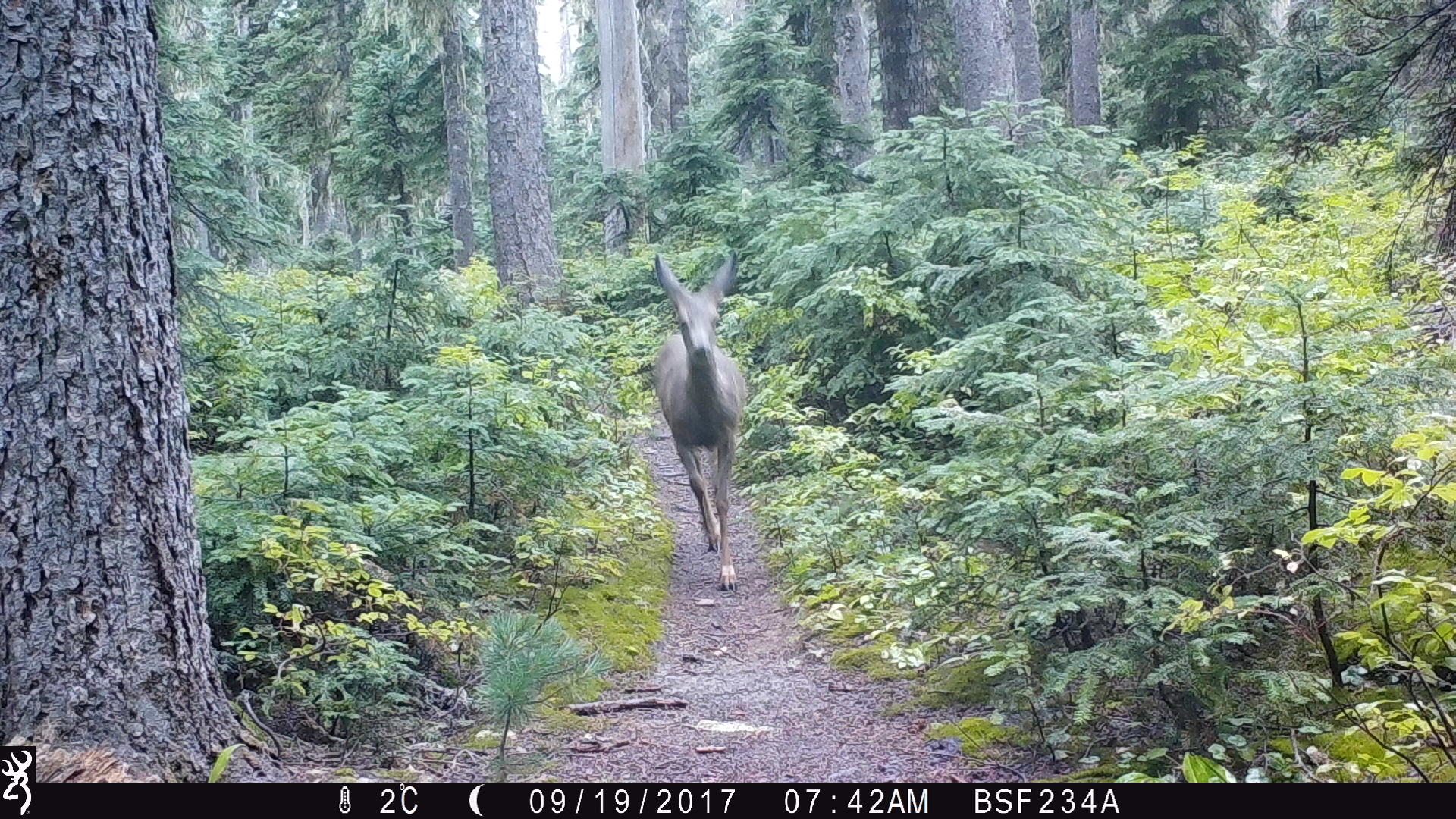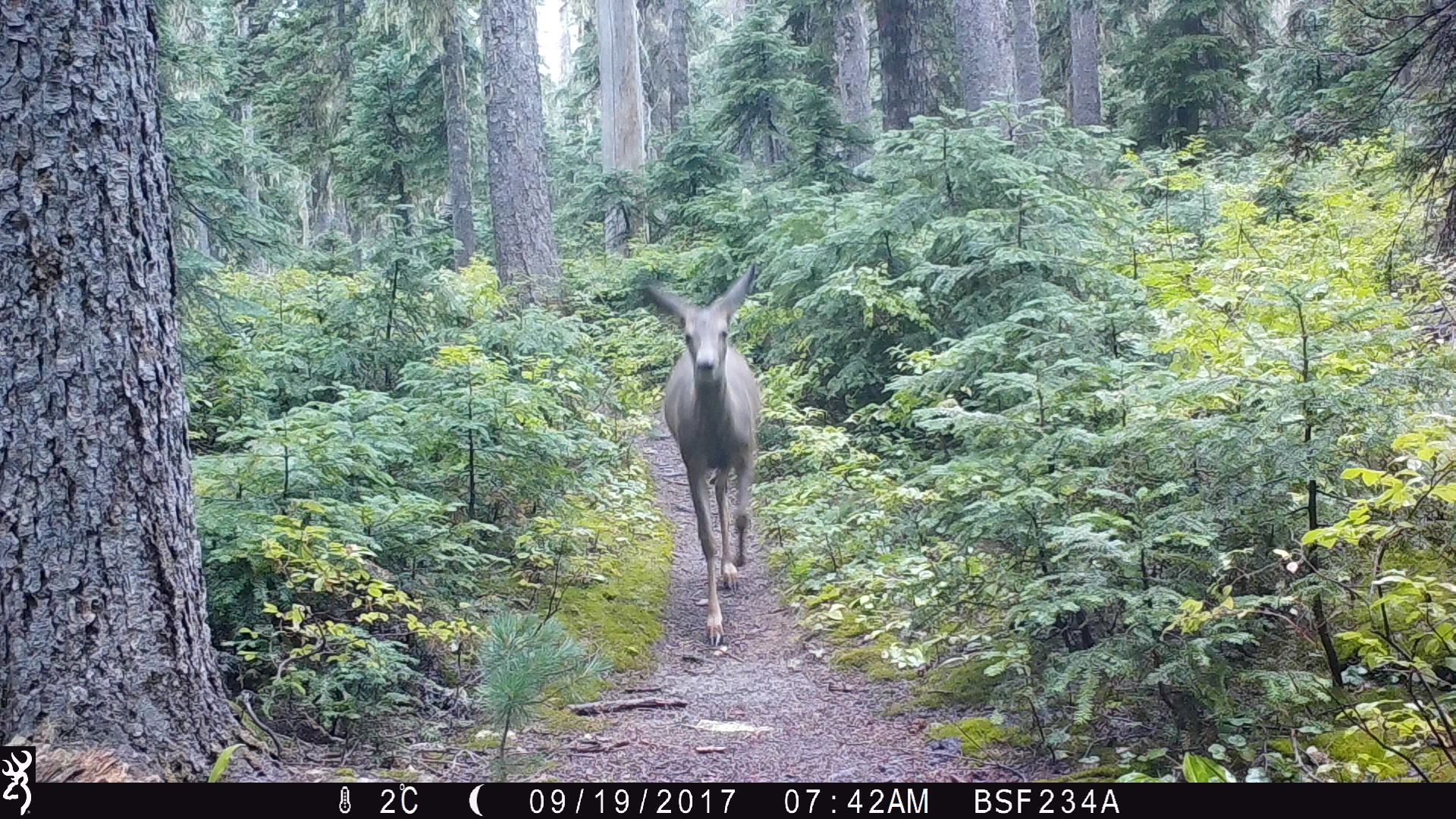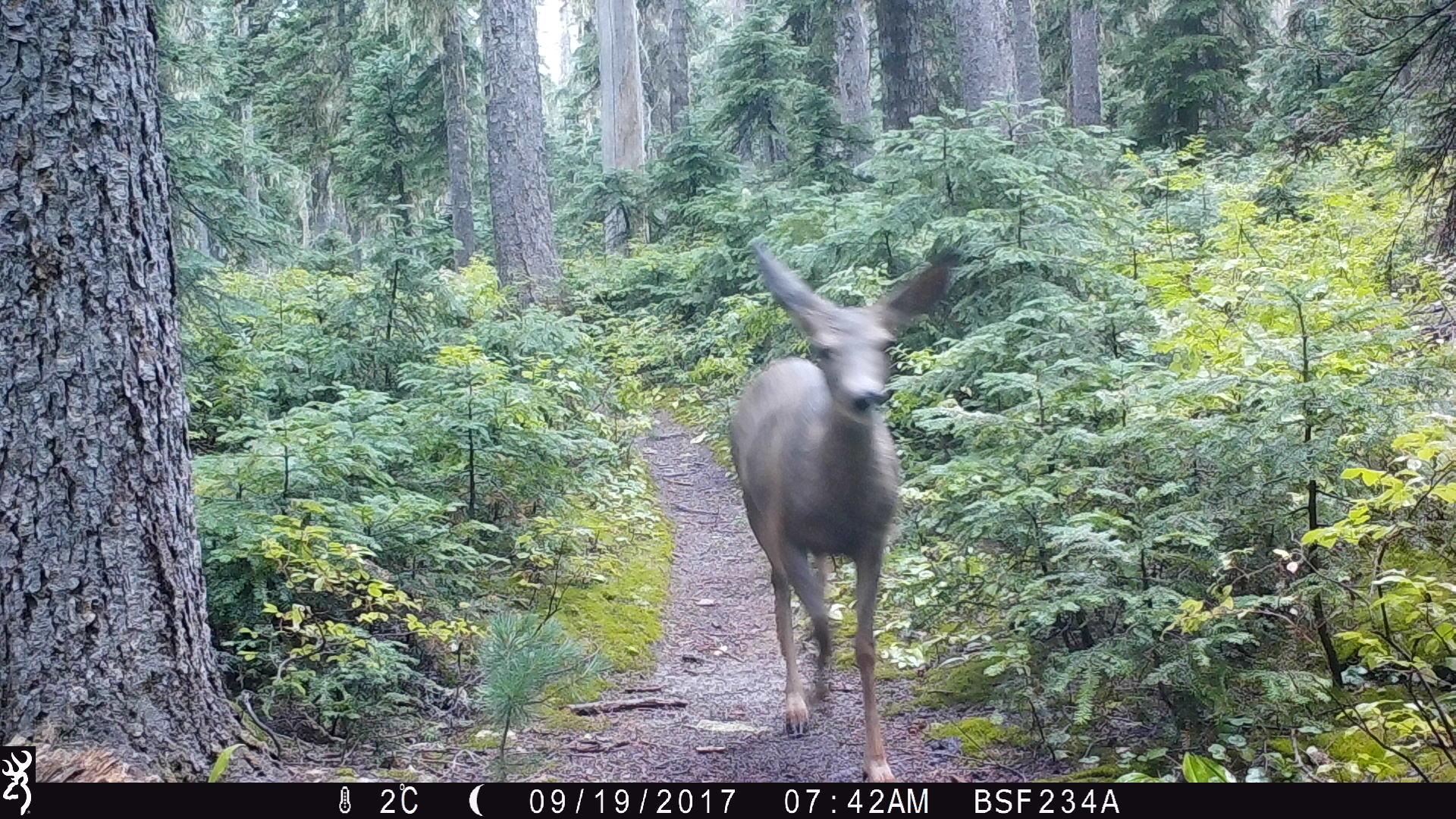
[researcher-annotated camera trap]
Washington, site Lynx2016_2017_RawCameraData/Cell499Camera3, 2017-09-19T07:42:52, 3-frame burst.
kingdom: Animalia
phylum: Chordata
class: Mammalia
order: Artiodactyla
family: Cervidae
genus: Odocoileus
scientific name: Odocoileus hemionus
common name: mule deer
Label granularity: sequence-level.